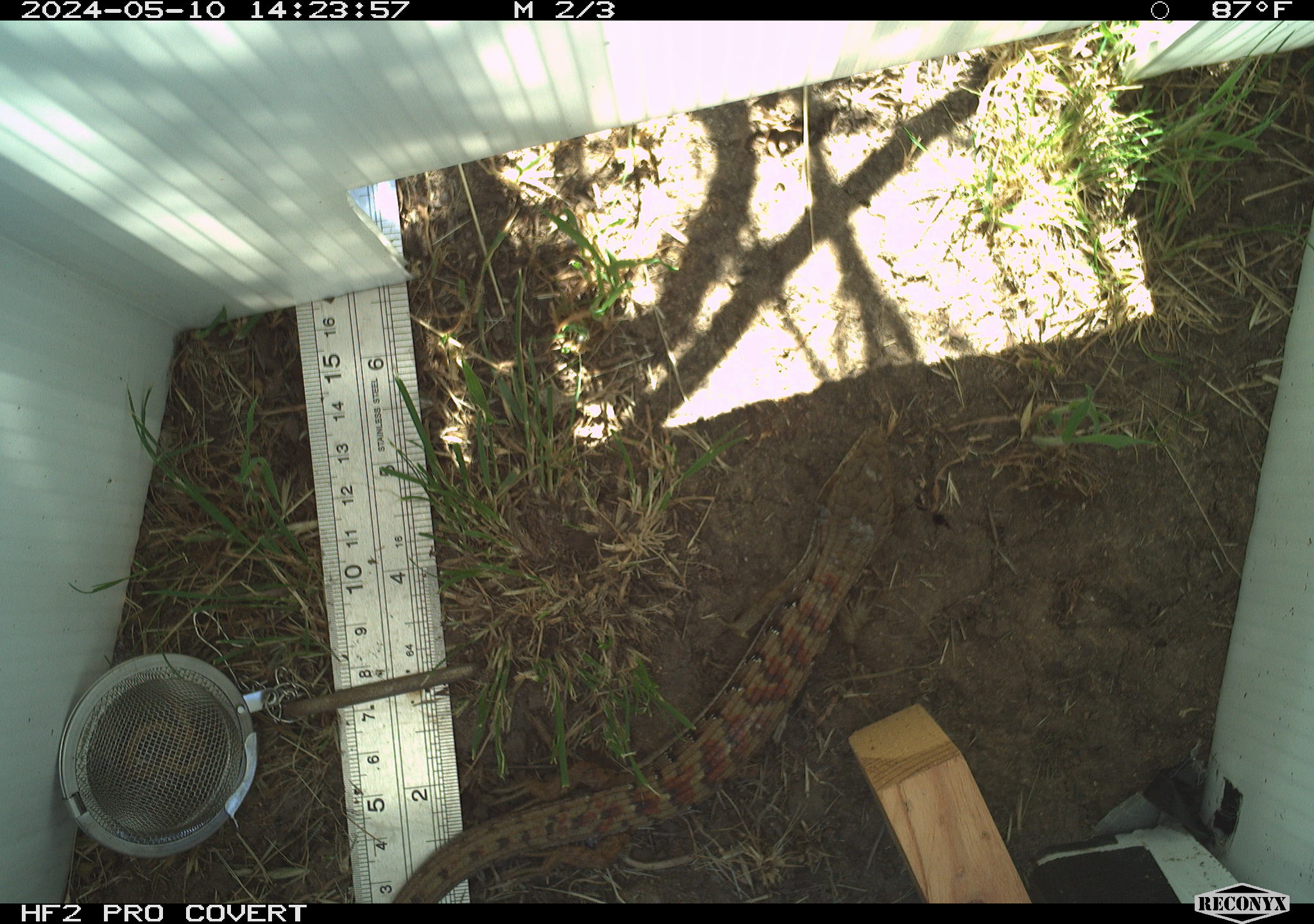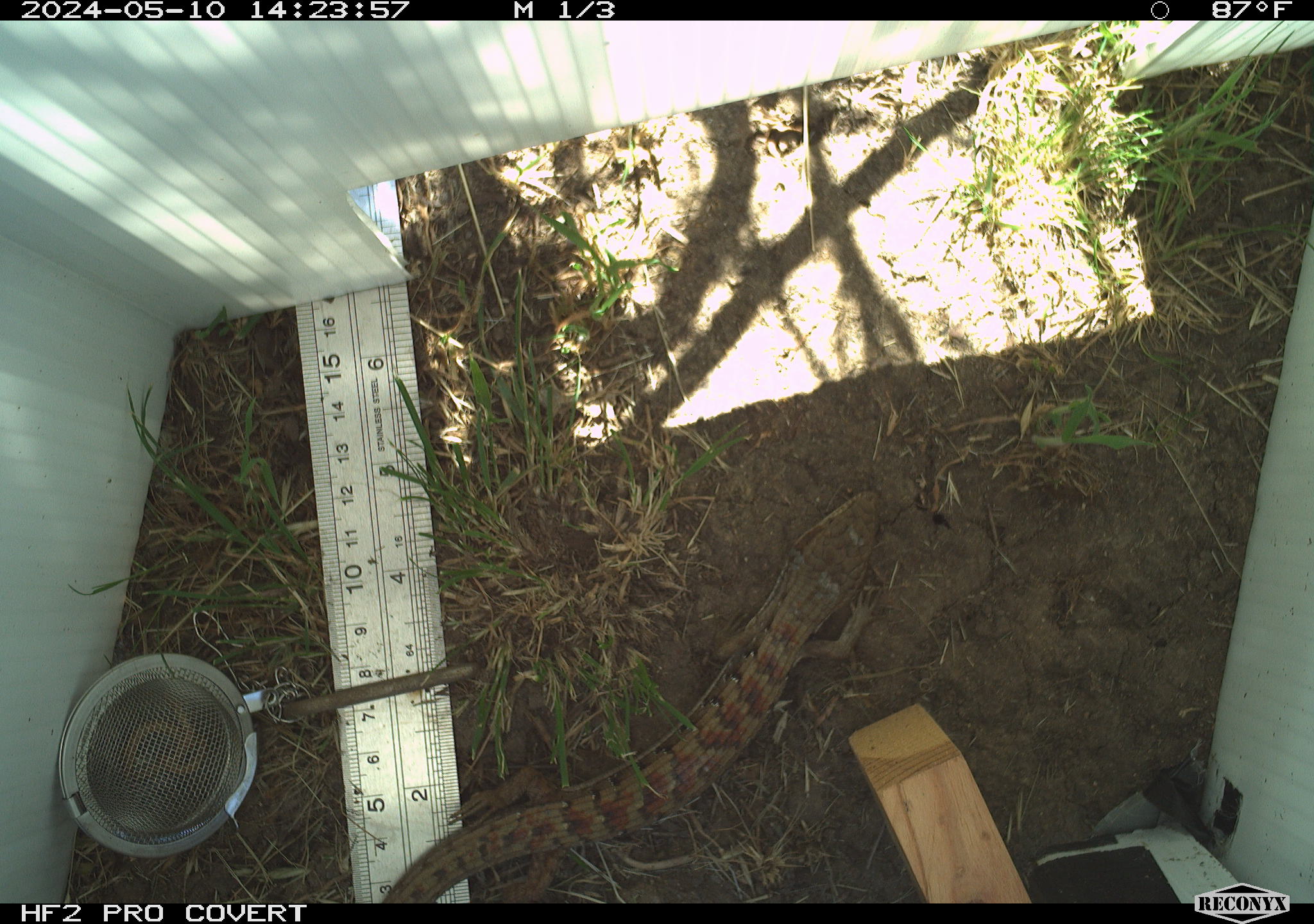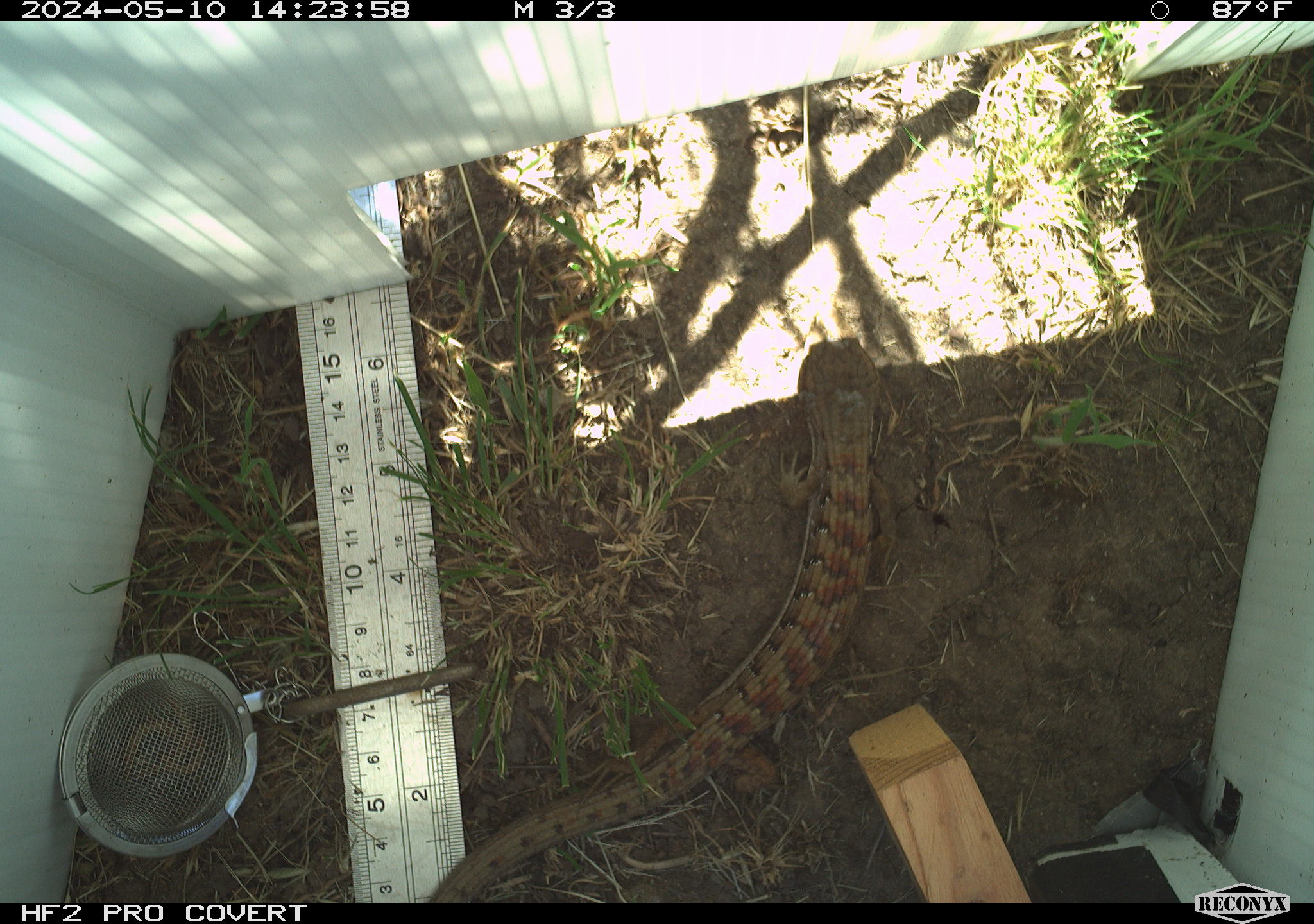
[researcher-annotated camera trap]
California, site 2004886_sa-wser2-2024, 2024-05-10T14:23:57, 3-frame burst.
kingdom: Animalia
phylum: Chordata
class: Reptilia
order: Squamata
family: Anguidae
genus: Elgaria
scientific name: Elgaria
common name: alligator lizards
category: elgaria species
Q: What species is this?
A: Elgaria species (alligator lizards) (Elgaria).